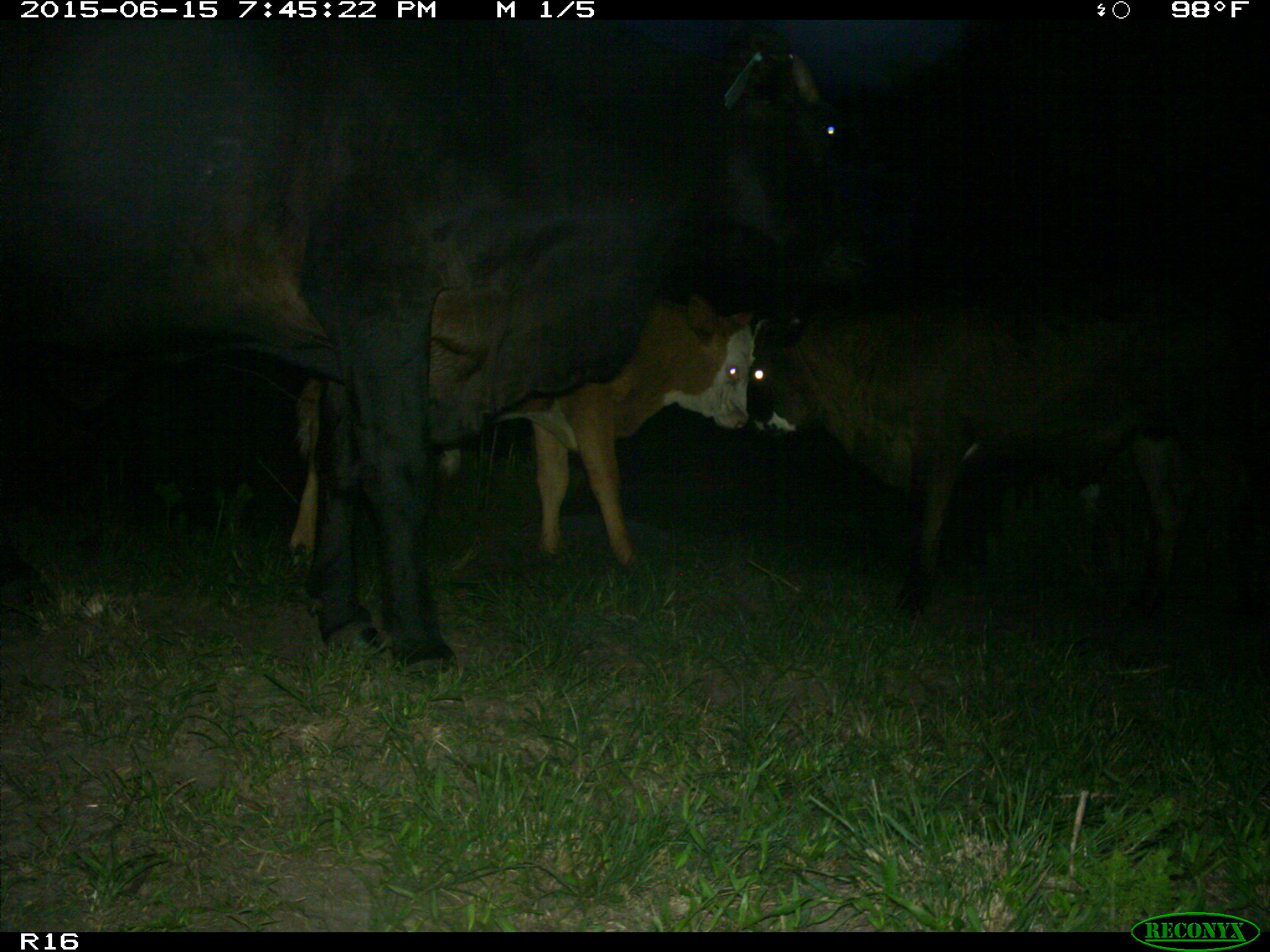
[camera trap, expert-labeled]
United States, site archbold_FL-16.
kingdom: Animalia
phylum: Chordata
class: Mammalia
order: Artiodactyla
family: Bovidae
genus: Bos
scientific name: Bos taurus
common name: domestic cow